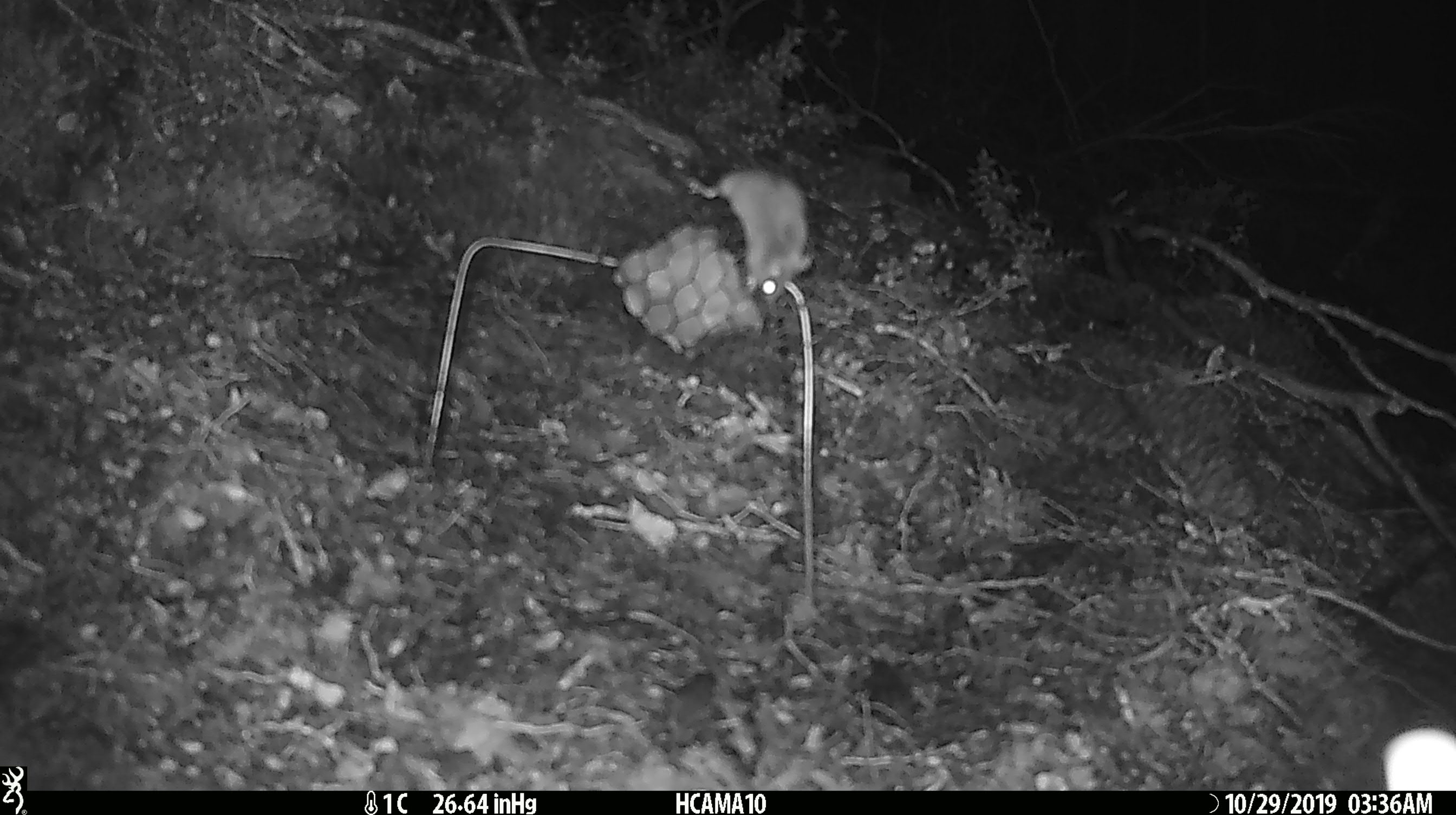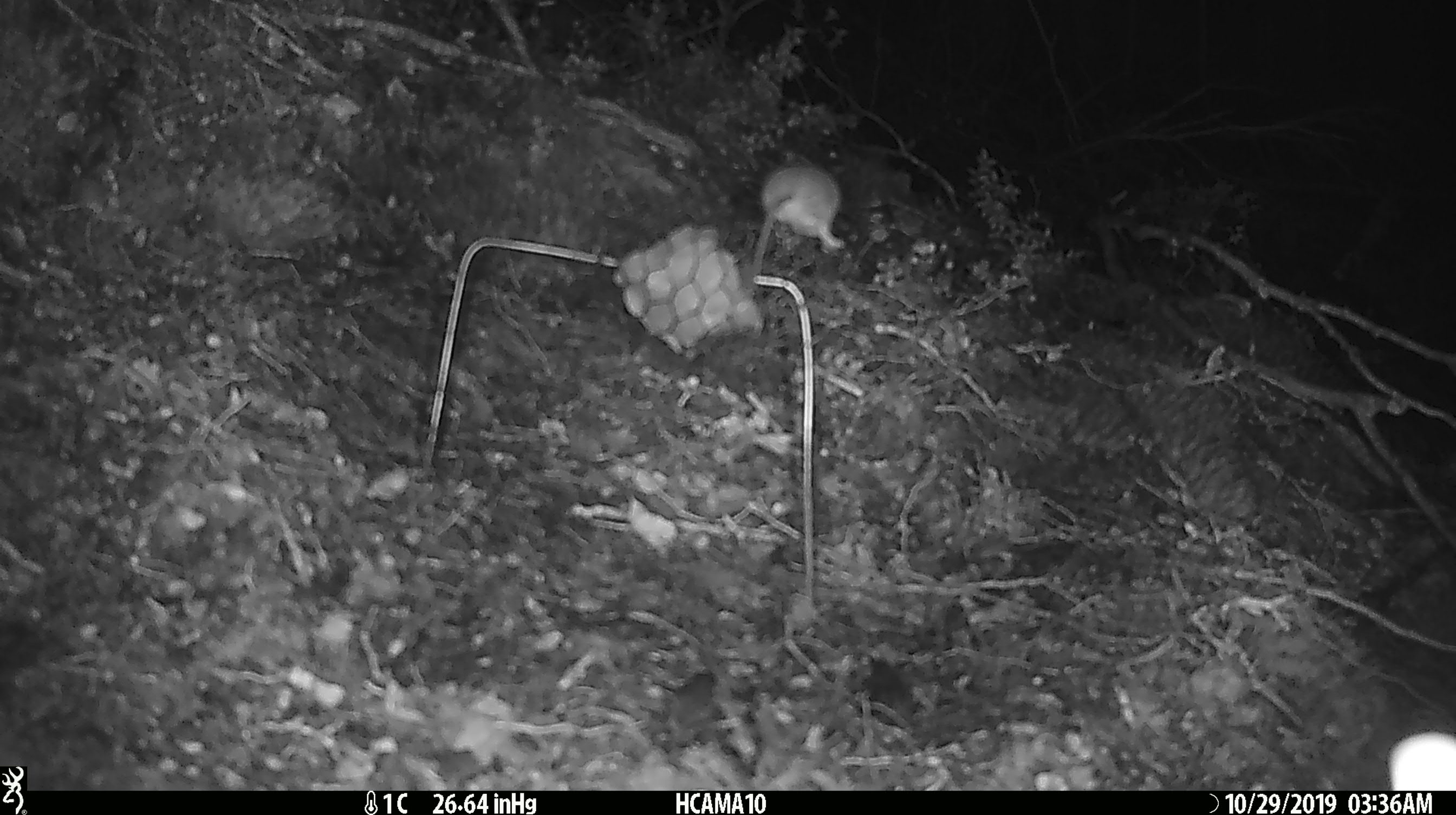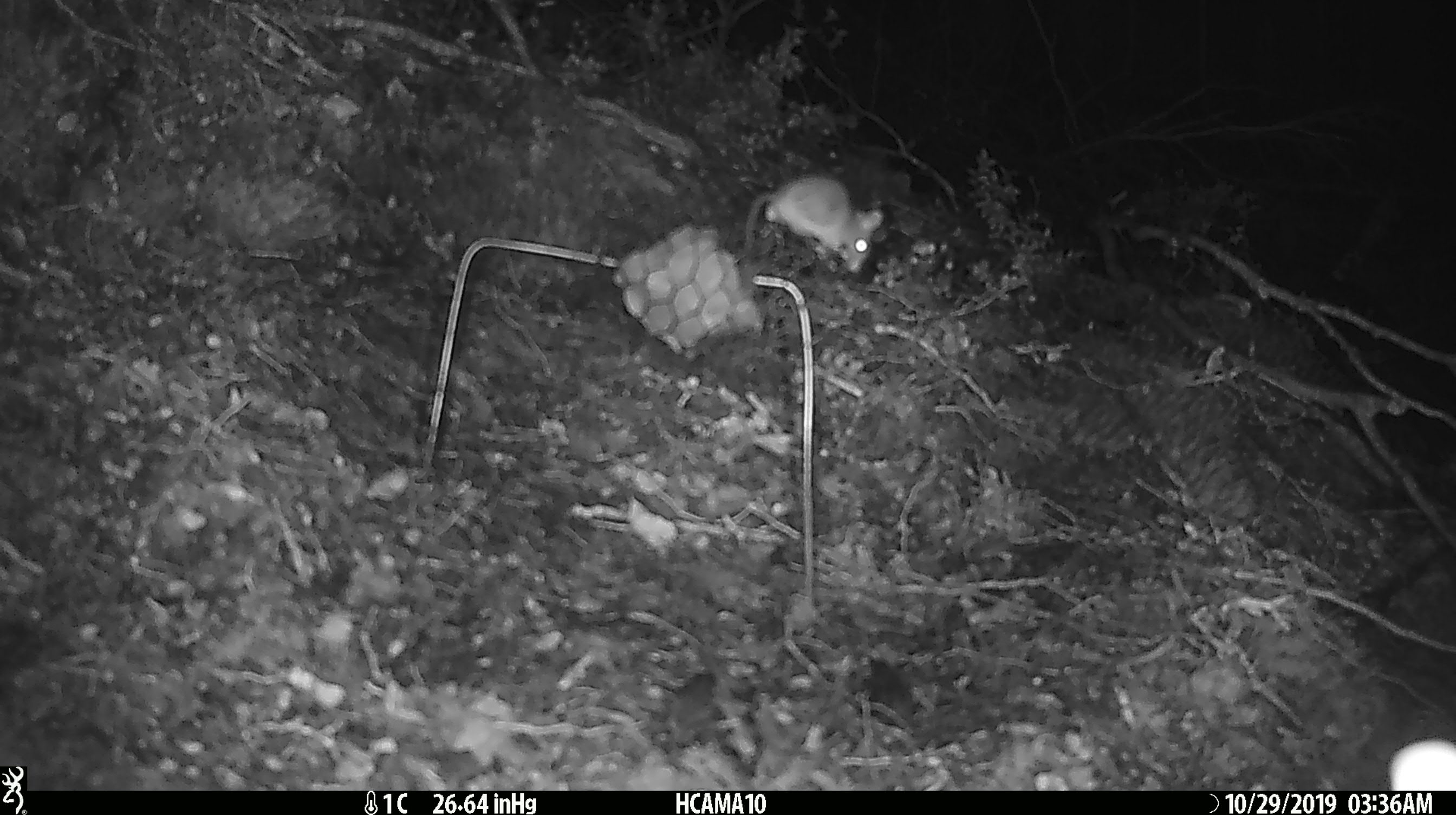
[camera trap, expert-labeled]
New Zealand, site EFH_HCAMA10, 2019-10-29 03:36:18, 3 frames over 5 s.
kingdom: Animalia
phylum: Chordata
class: Mammalia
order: Rodentia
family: Muridae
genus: Mus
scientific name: Mus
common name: mouse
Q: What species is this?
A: Mouse (Mus).